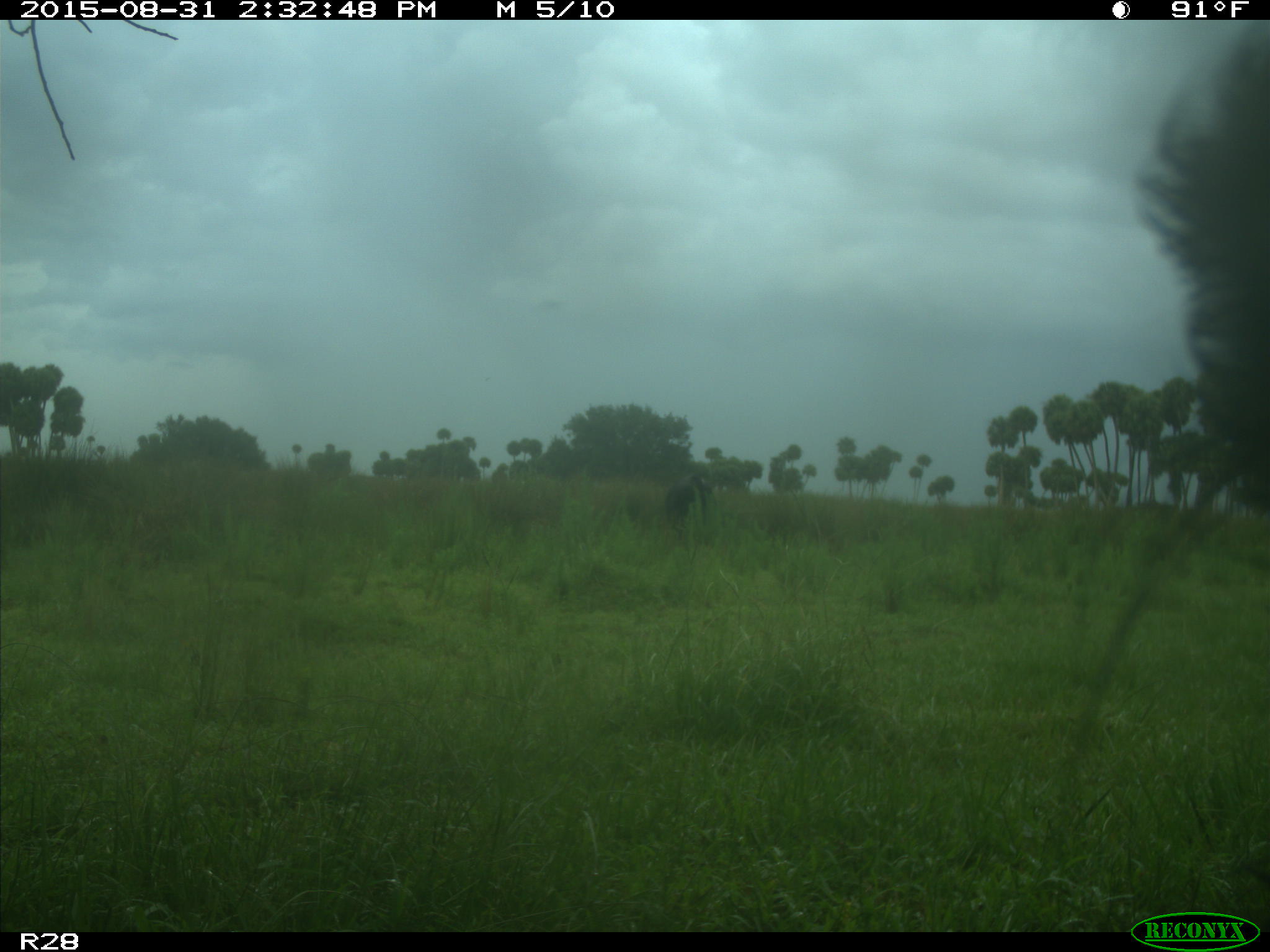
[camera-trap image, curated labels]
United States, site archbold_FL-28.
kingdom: Animalia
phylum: Chordata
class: Mammalia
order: Artiodactyla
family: Bovidae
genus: Bos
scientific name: Bos taurus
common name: domestic cow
Bos taurus (domestic cow).